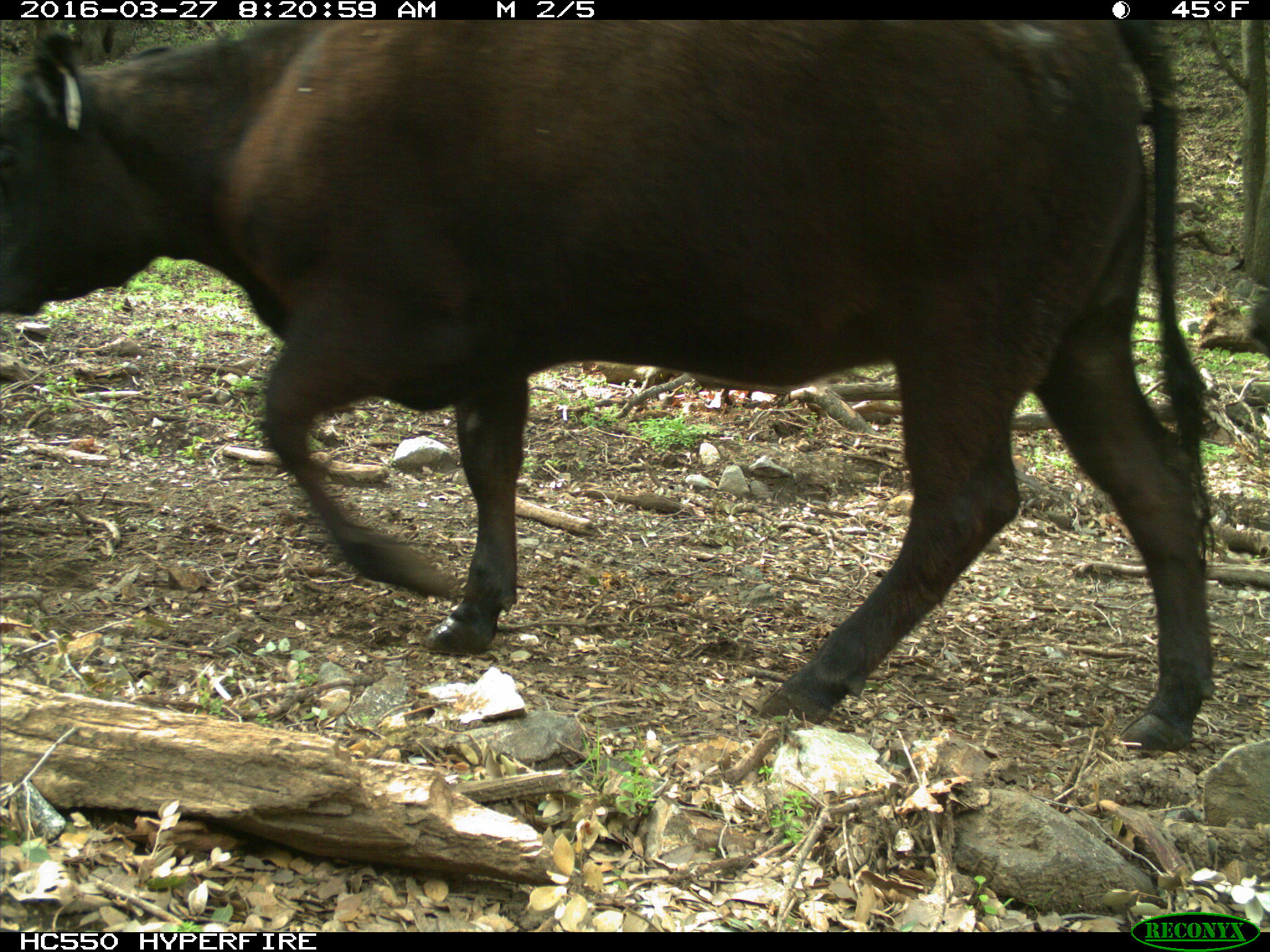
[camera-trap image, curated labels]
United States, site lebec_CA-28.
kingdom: Animalia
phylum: Chordata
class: Mammalia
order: Artiodactyla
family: Bovidae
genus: Bos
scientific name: Bos taurus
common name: domestic cow